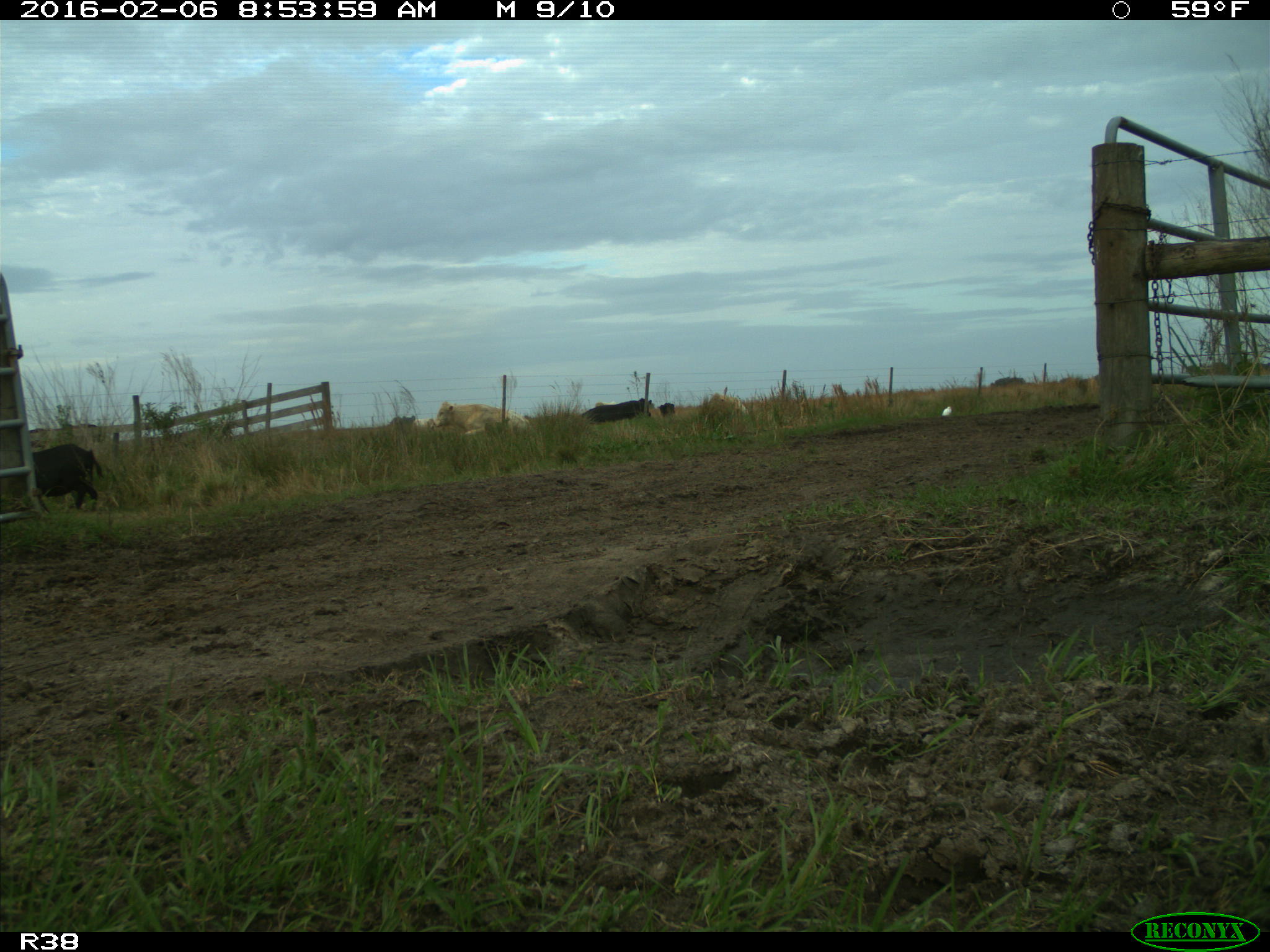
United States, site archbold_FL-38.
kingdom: Animalia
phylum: Chordata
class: Mammalia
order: Artiodactyla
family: Suidae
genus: Sus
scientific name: Sus scrofa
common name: wild boar